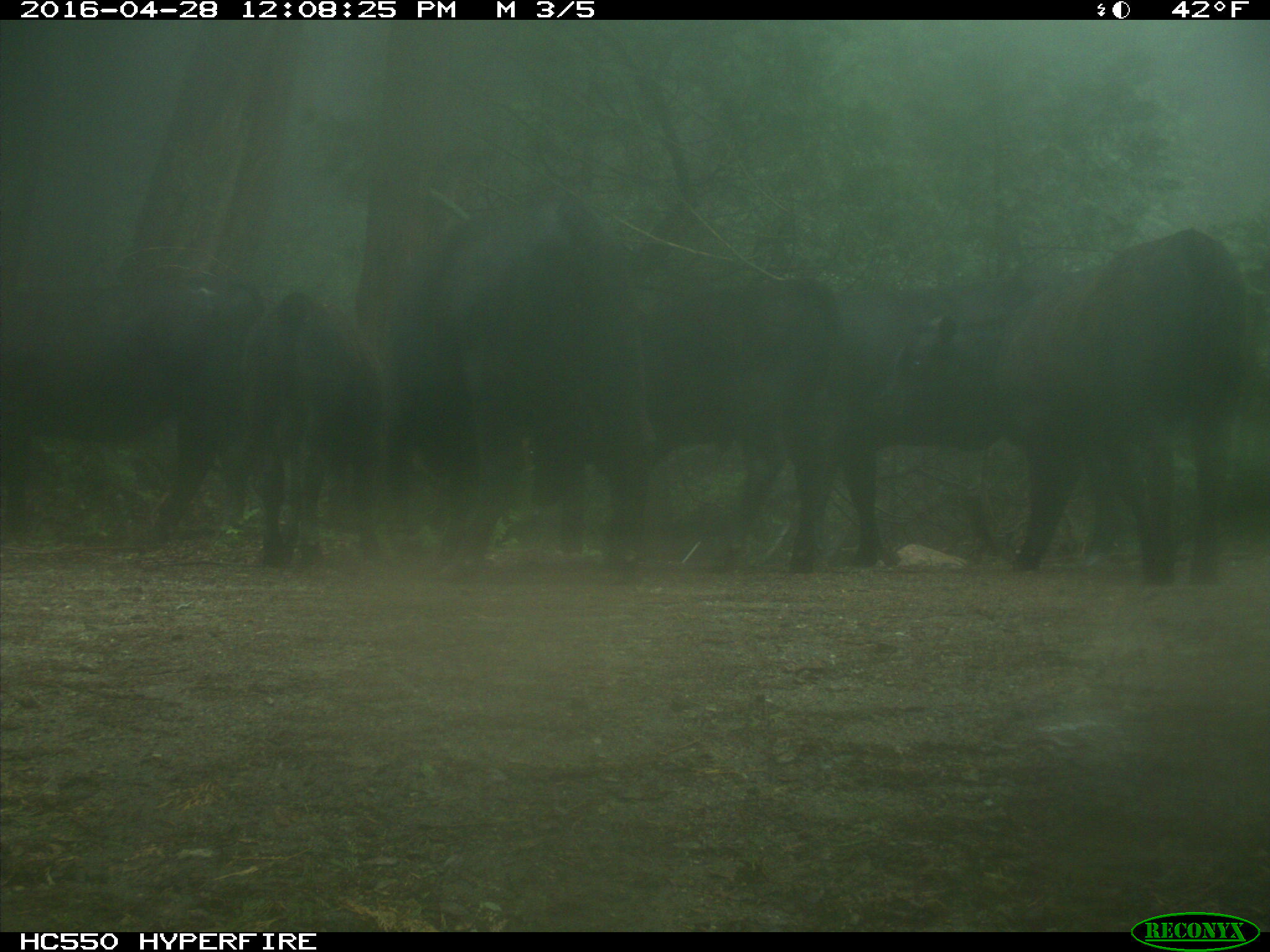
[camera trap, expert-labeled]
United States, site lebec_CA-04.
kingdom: Animalia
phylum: Chordata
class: Mammalia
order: Artiodactyla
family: Bovidae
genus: Bos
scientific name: Bos taurus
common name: domestic cow